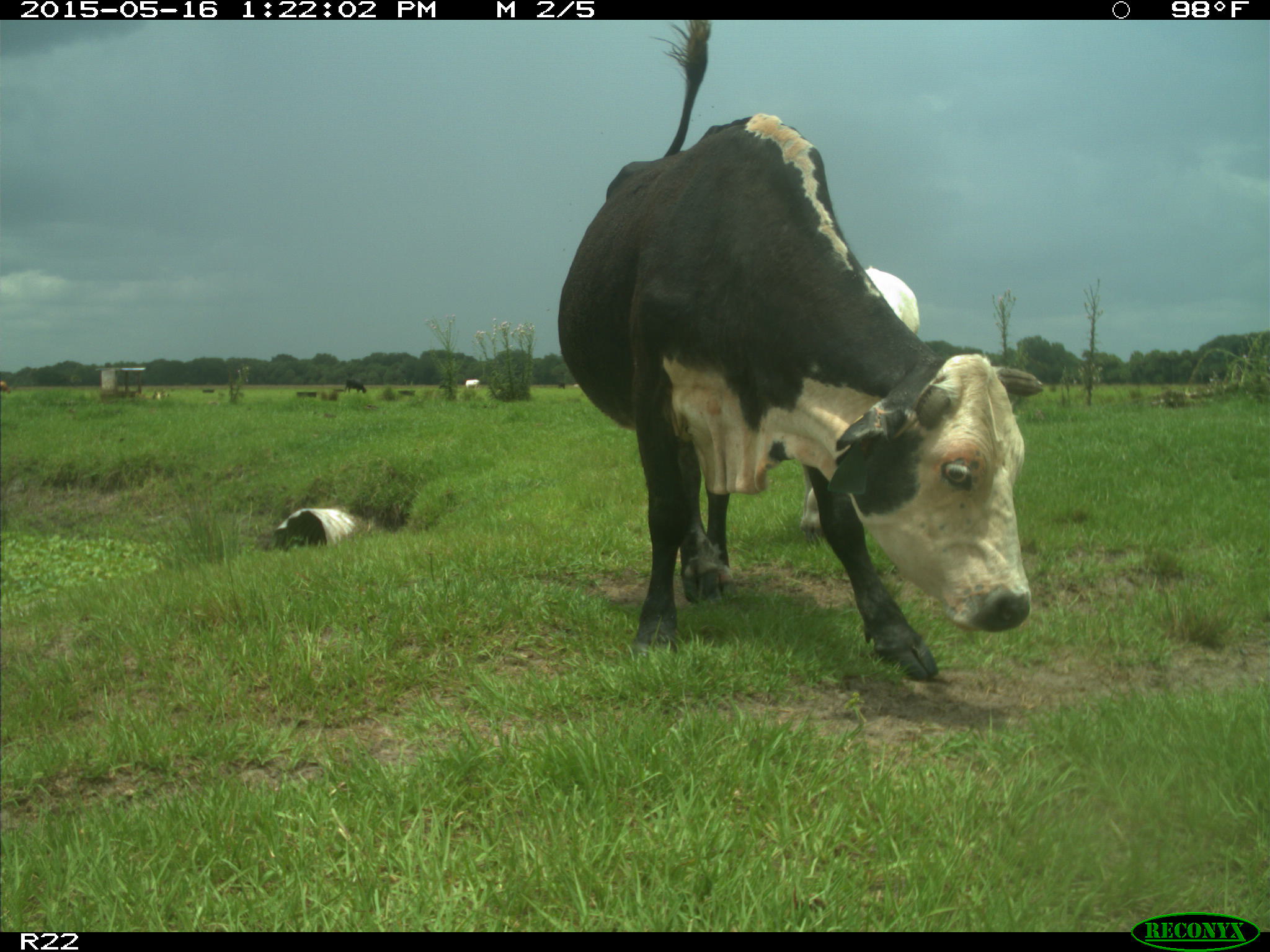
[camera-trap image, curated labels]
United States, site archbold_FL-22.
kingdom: Animalia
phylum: Chordata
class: Mammalia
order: Artiodactyla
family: Bovidae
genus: Bos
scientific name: Bos taurus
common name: domestic cow